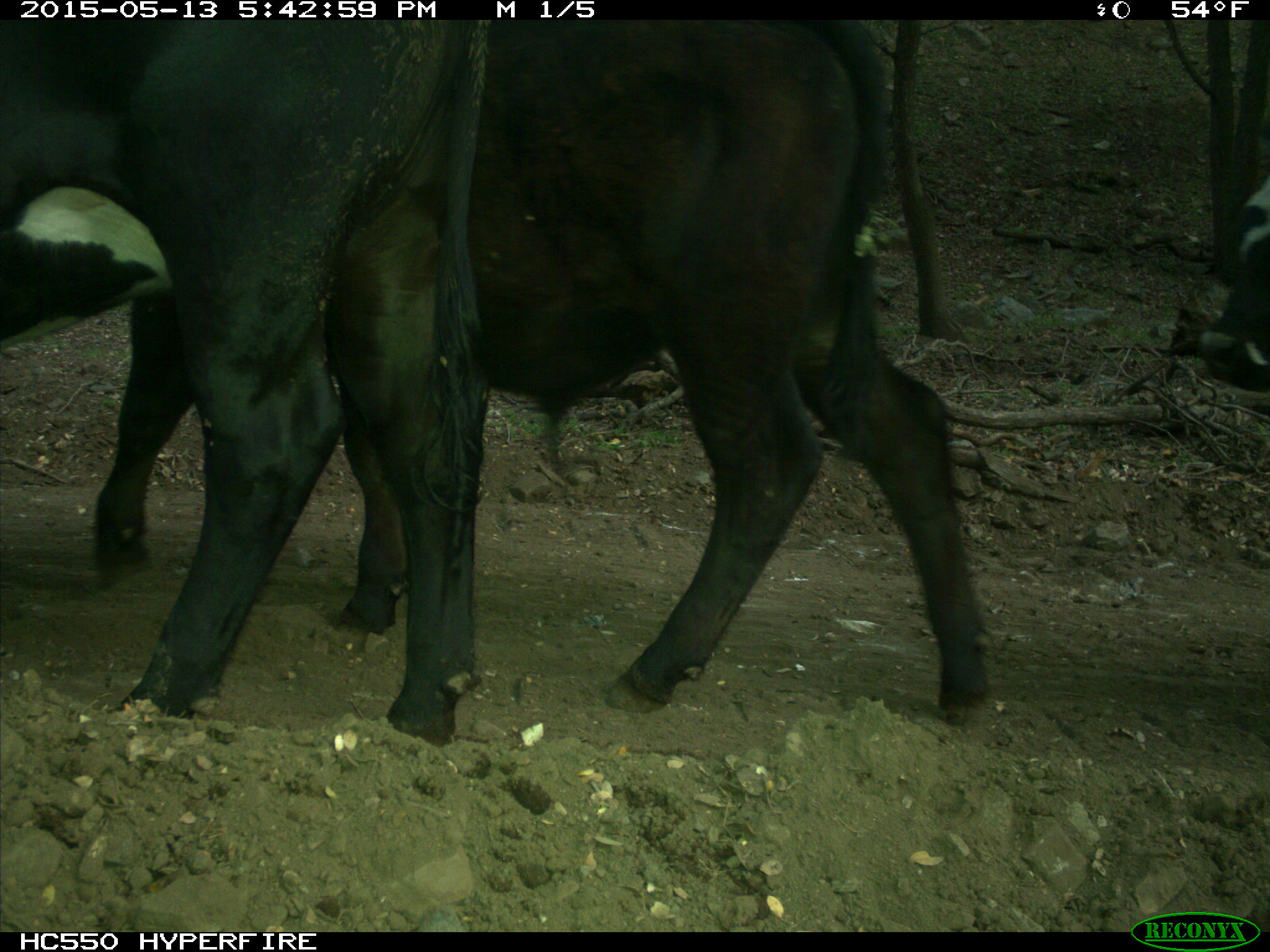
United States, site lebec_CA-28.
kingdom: Animalia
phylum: Chordata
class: Mammalia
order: Artiodactyla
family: Bovidae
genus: Bos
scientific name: Bos taurus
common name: domestic cow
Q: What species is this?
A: Bos taurus (domestic cow).